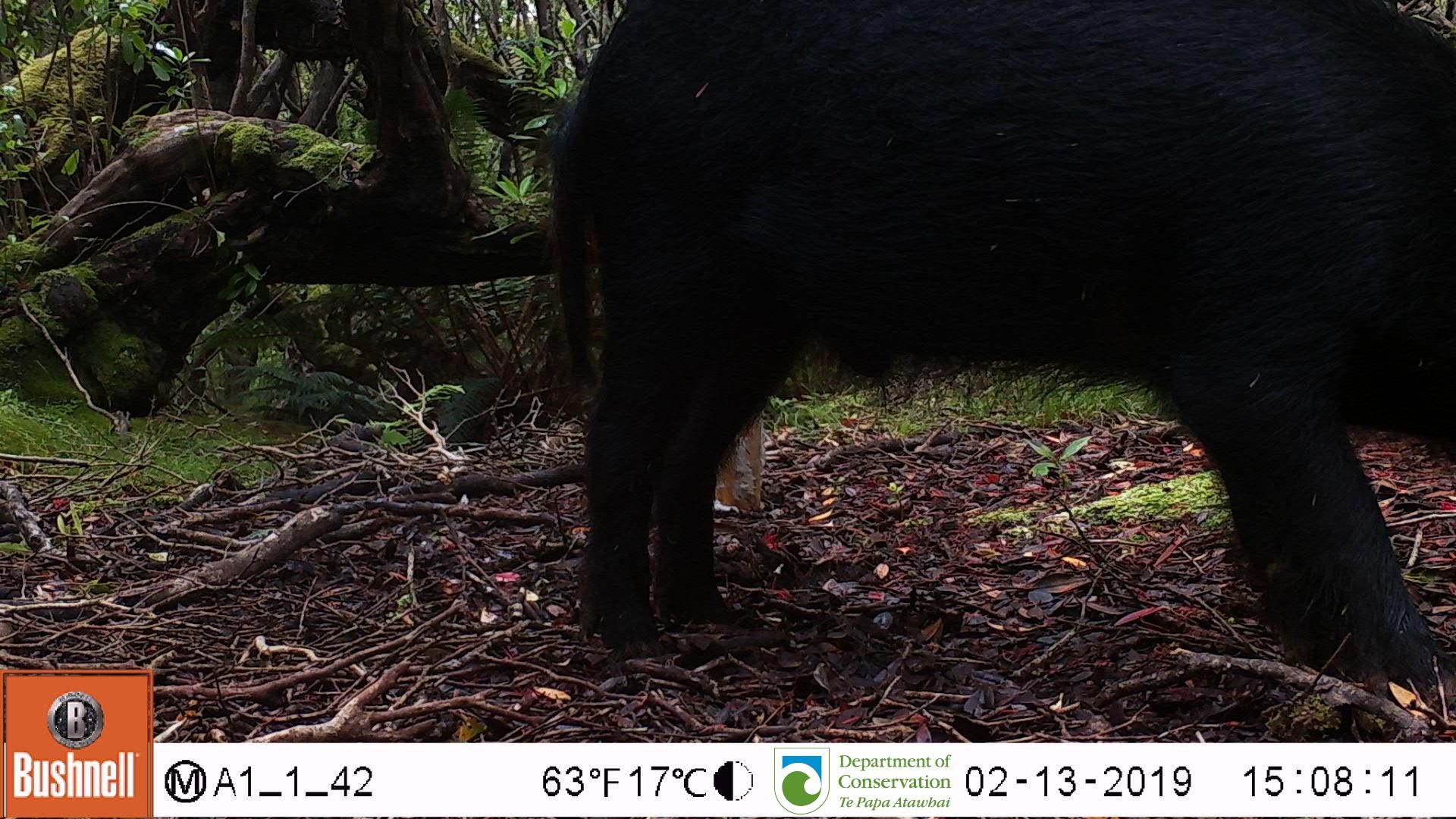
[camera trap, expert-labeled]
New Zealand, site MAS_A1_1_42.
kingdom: Animalia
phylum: Chordata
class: Mammalia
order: Artiodactyla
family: Suidae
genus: Sus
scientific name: Sus scrofa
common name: pig